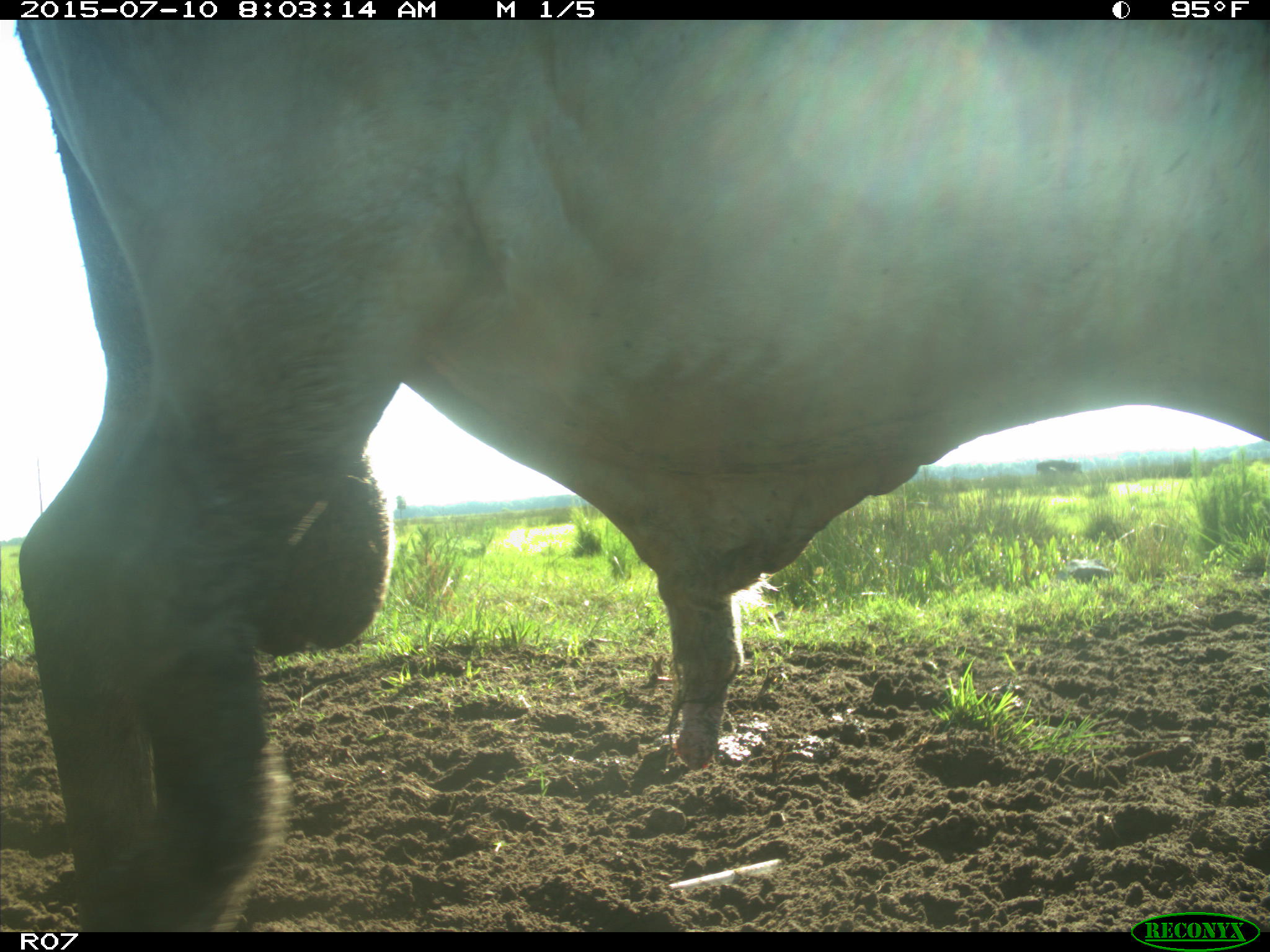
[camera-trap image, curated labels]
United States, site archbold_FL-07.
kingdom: Animalia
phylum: Chordata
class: Mammalia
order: Artiodactyla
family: Bovidae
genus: Bos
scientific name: Bos taurus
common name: domestic cow